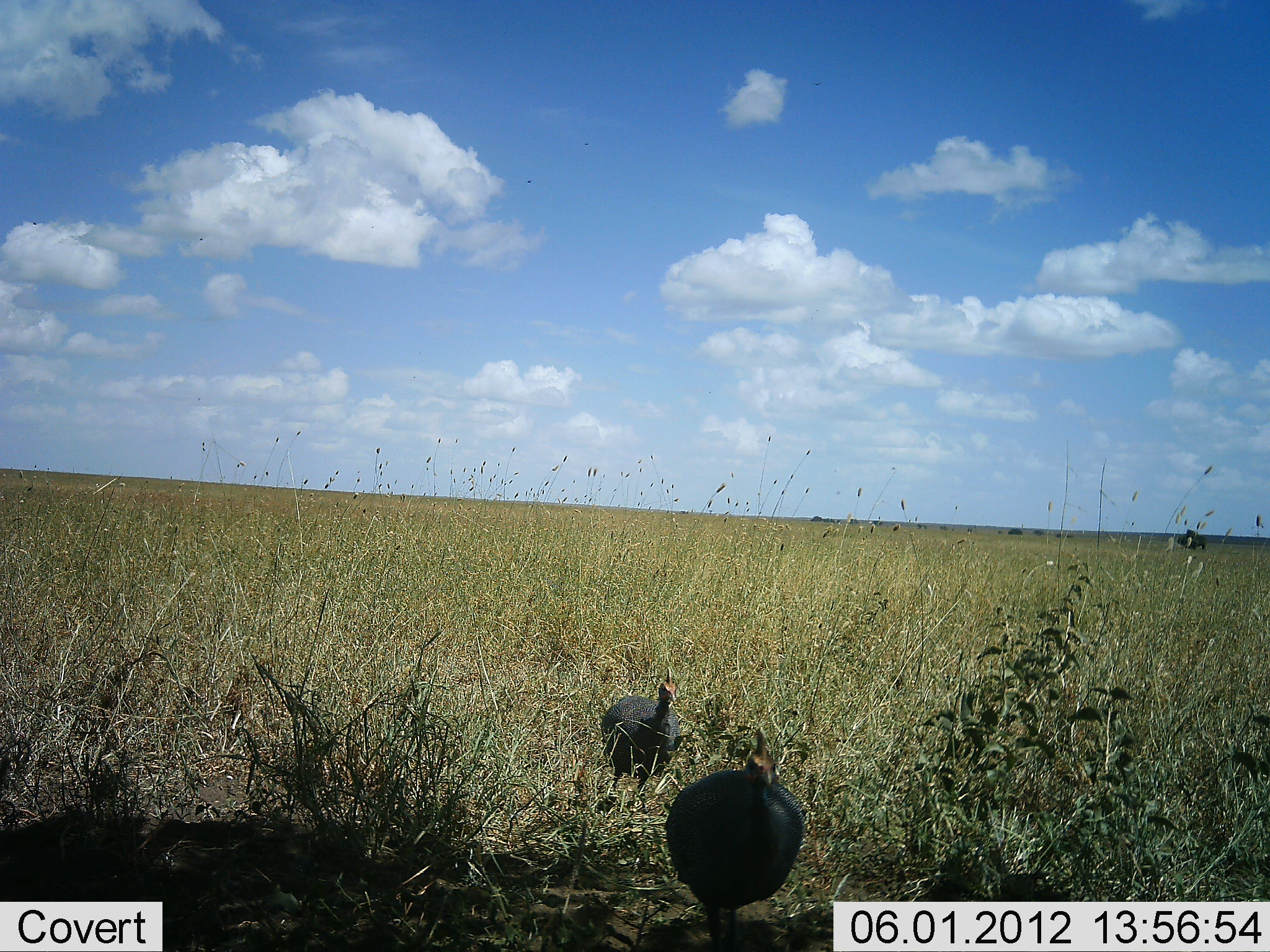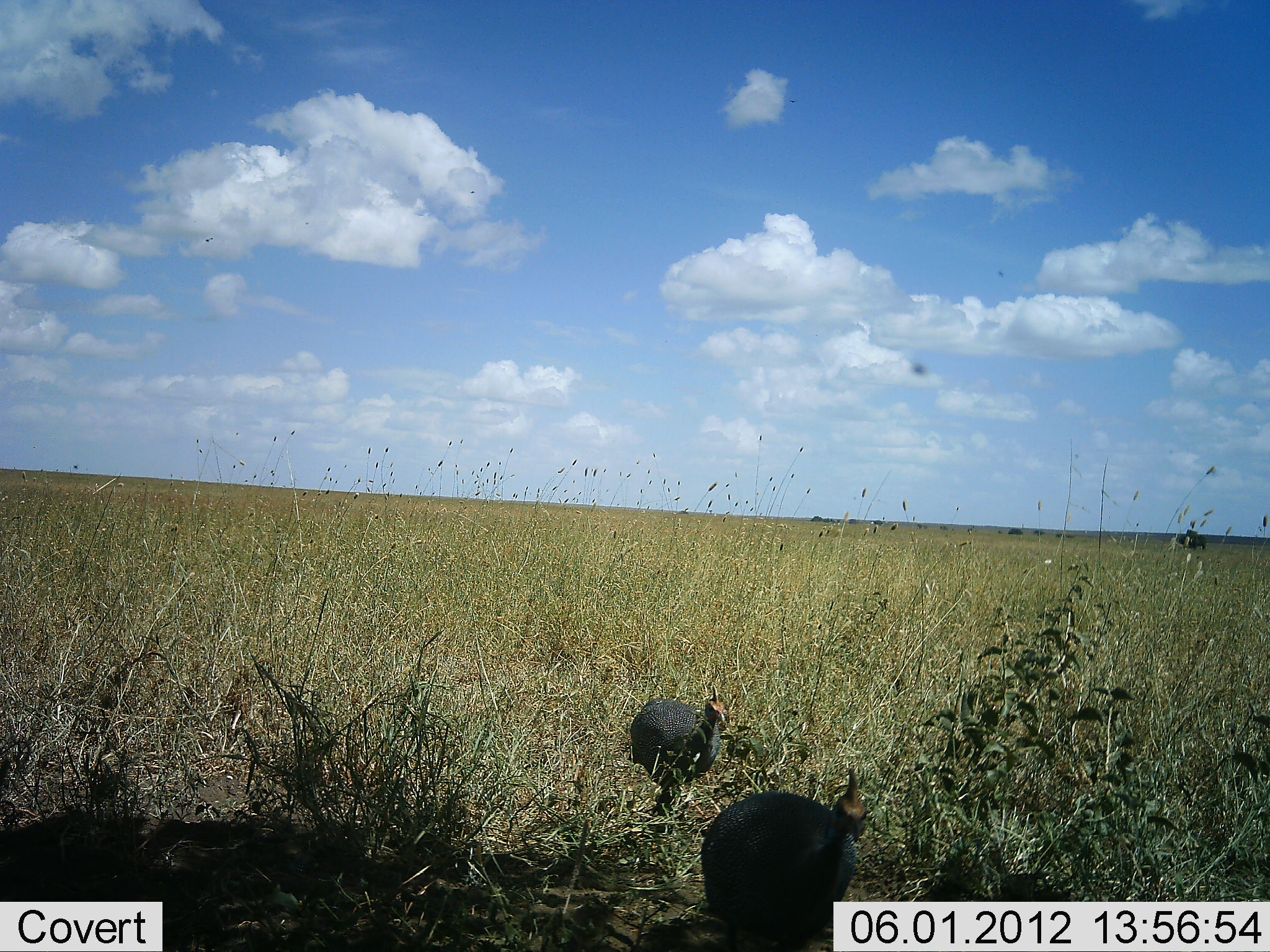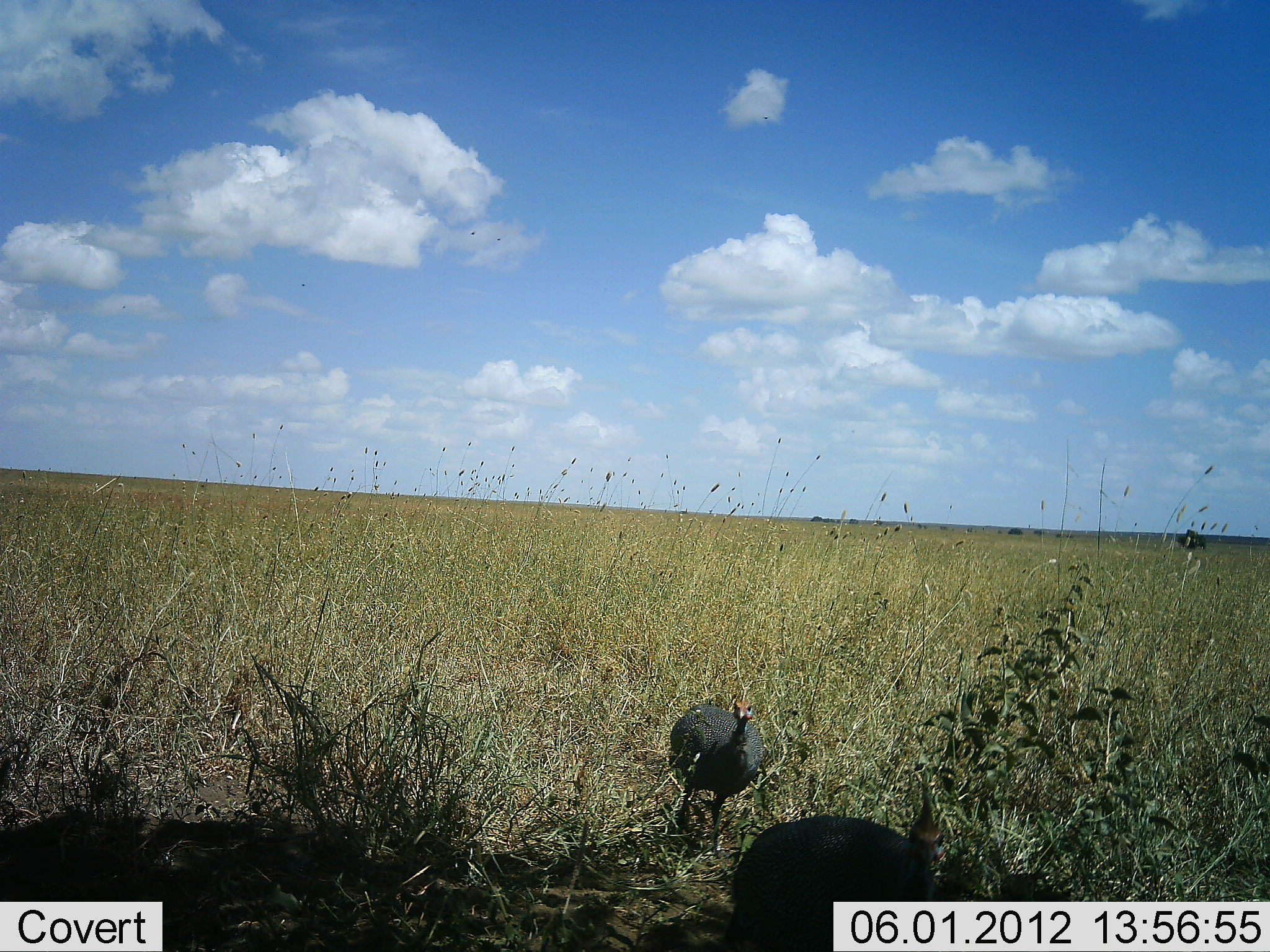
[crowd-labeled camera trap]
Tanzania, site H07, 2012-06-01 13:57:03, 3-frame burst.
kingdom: Animalia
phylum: Chordata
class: Aves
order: Galliformes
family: Numididae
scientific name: Numididae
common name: guinea fowl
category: guineafowl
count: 2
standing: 0%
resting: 0%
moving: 100%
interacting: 0%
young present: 0%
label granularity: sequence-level